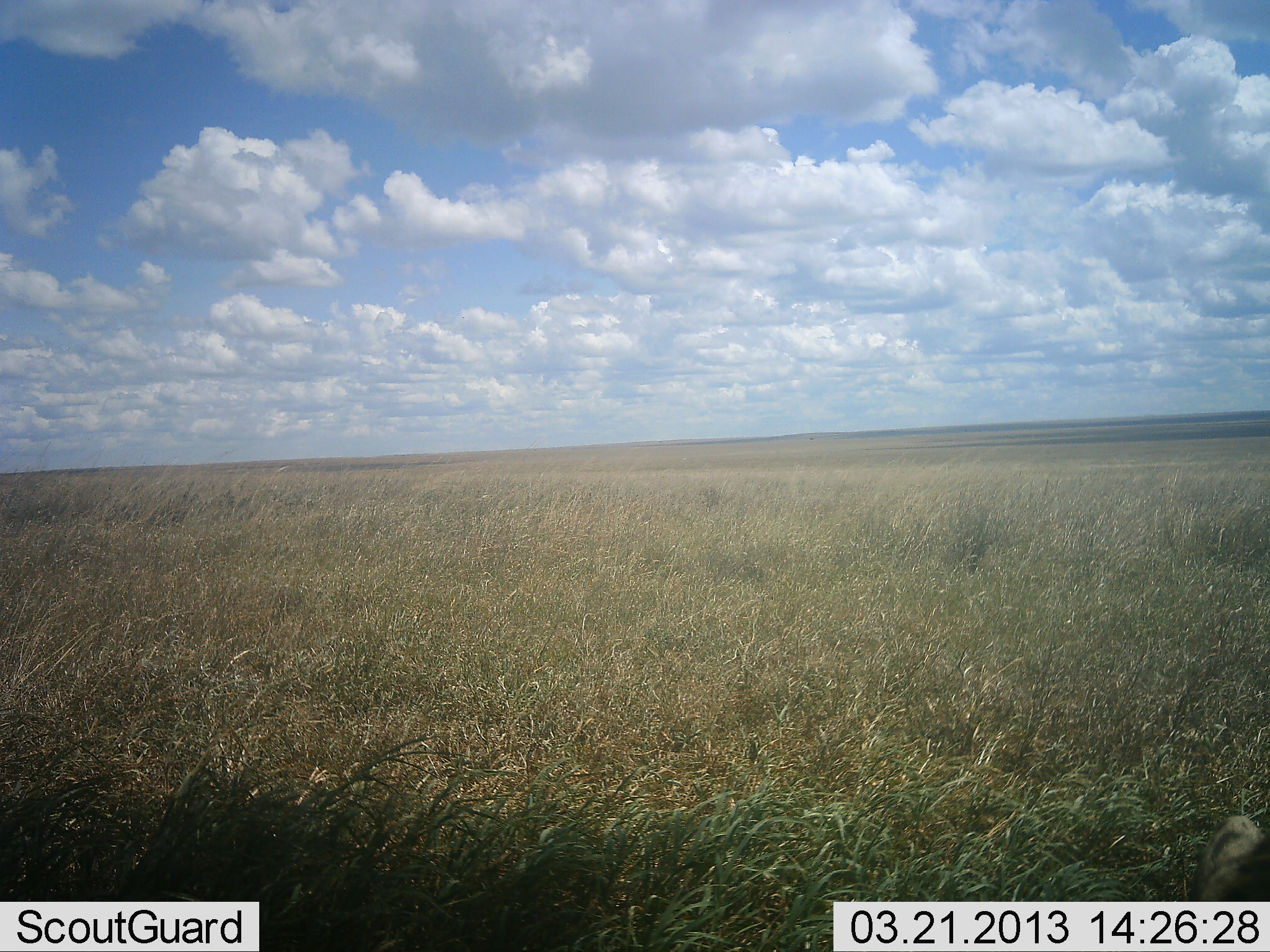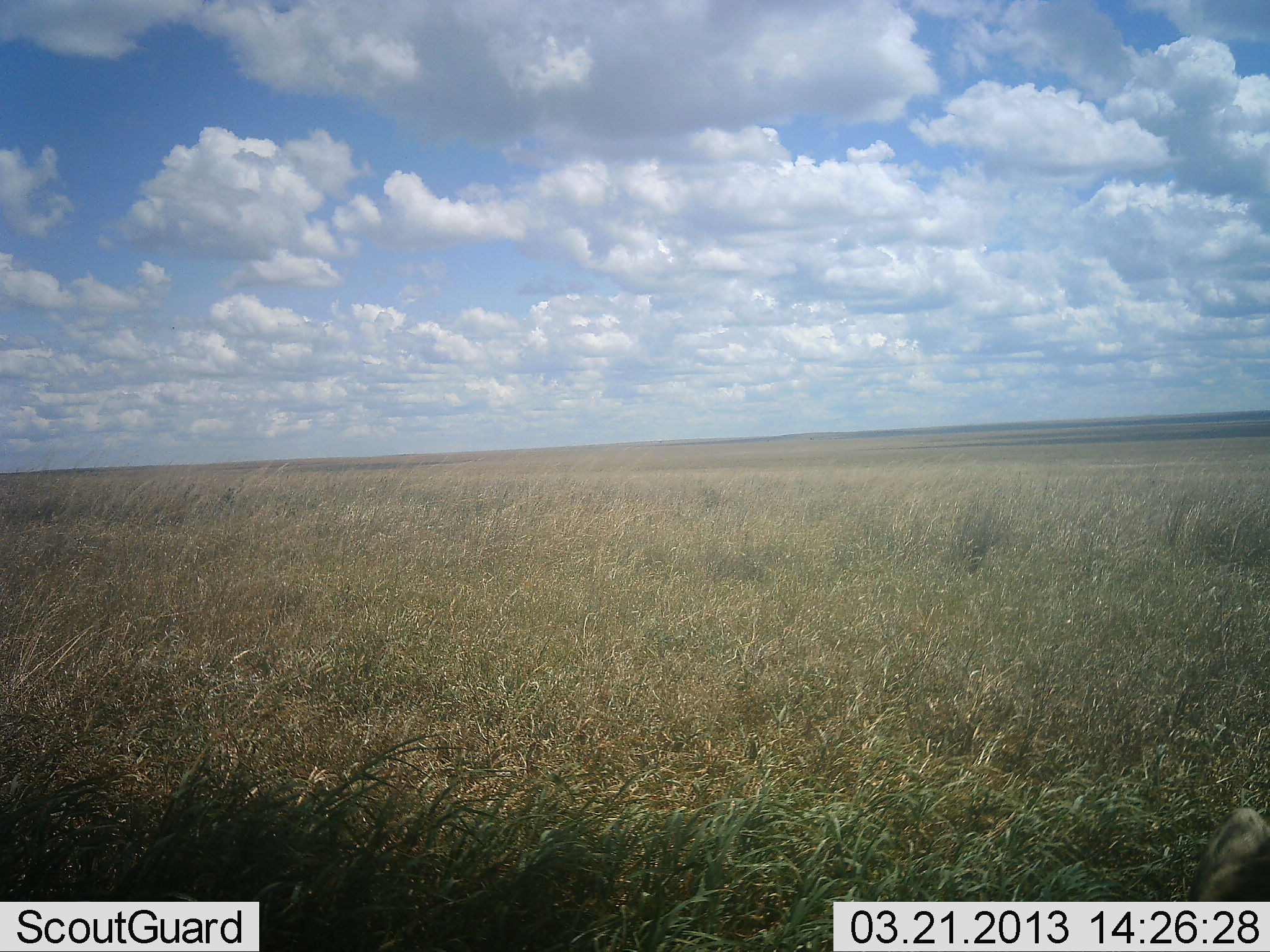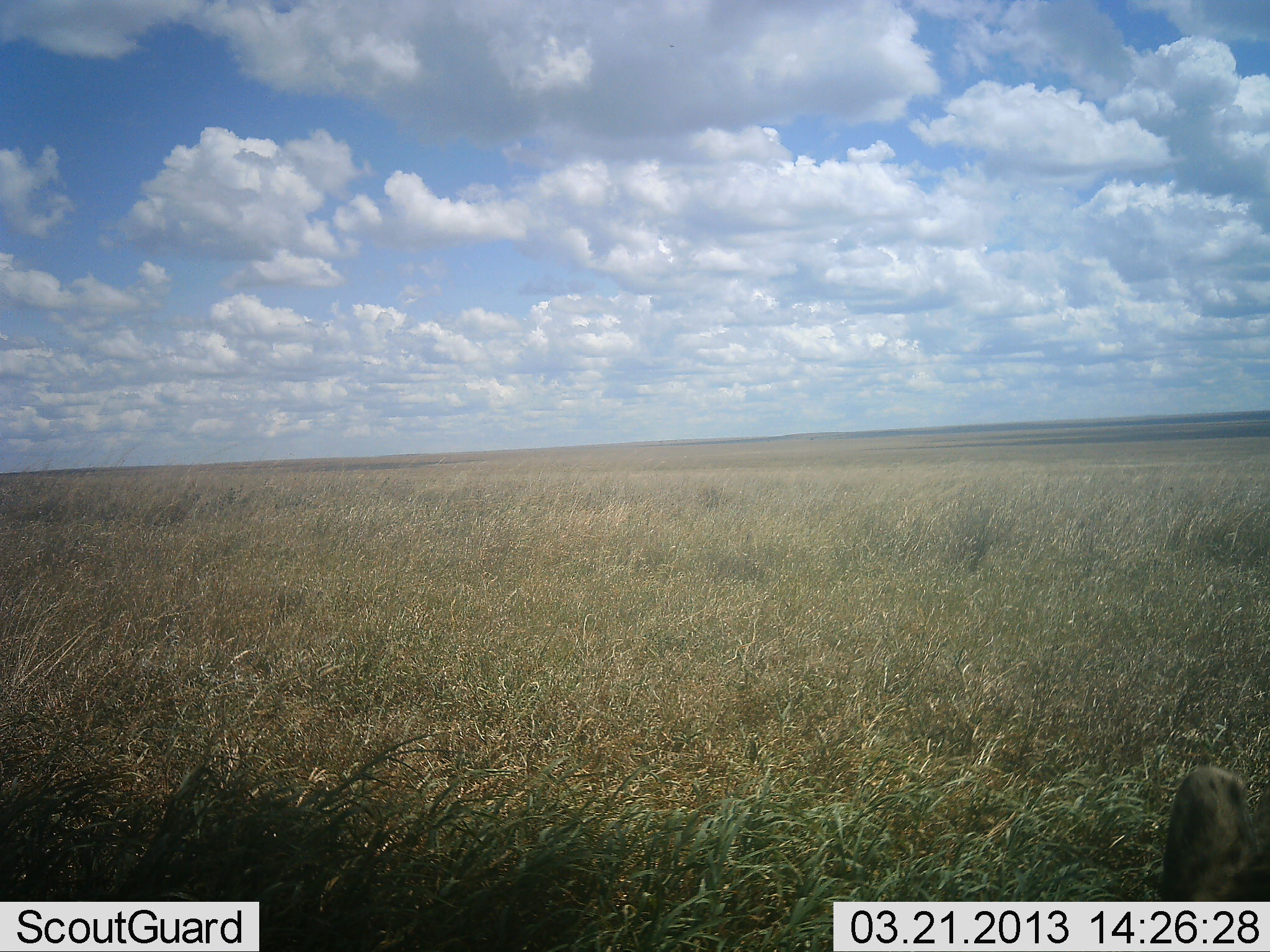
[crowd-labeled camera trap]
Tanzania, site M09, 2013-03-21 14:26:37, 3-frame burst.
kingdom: Animalia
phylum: Chordata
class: Mammalia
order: Carnivora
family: Hyaenidae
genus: Crocuta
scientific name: Crocuta crocuta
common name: spotted hyena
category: hyenaspotted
Hyenaspotted (spotted hyena) (Crocuta crocuta), count 1. Behavior (volunteer vote fractions): standing 50%, resting 50%, moving 0%, interacting 0%. Young present (vote fraction): 0%. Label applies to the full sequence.